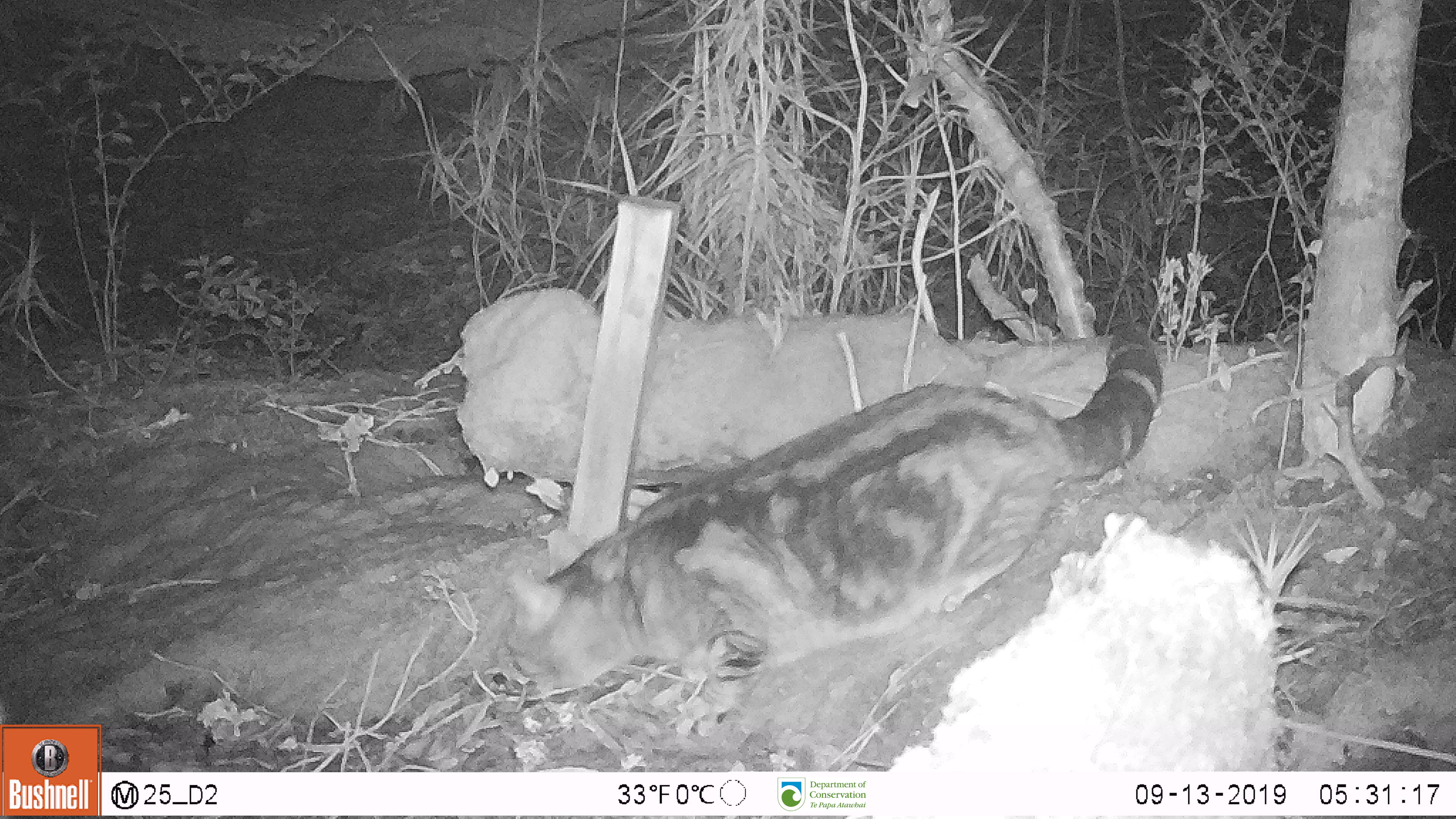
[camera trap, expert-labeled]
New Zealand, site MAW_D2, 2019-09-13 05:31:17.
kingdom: Animalia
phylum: Chordata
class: Mammalia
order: Carnivora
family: Felidae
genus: Felis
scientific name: Felis catus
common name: domestic cat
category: cat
Cat (domestic cat) (Felis catus).